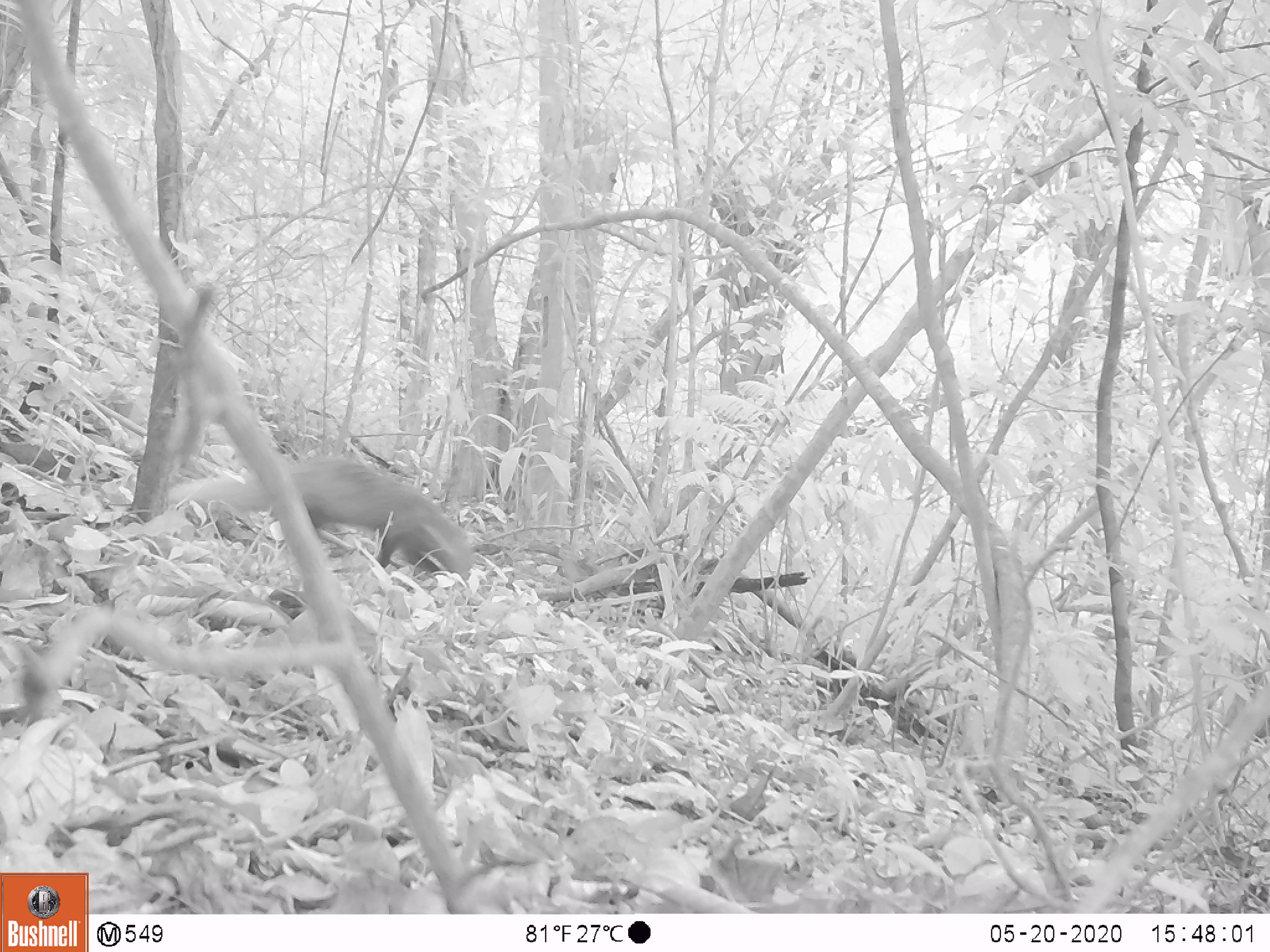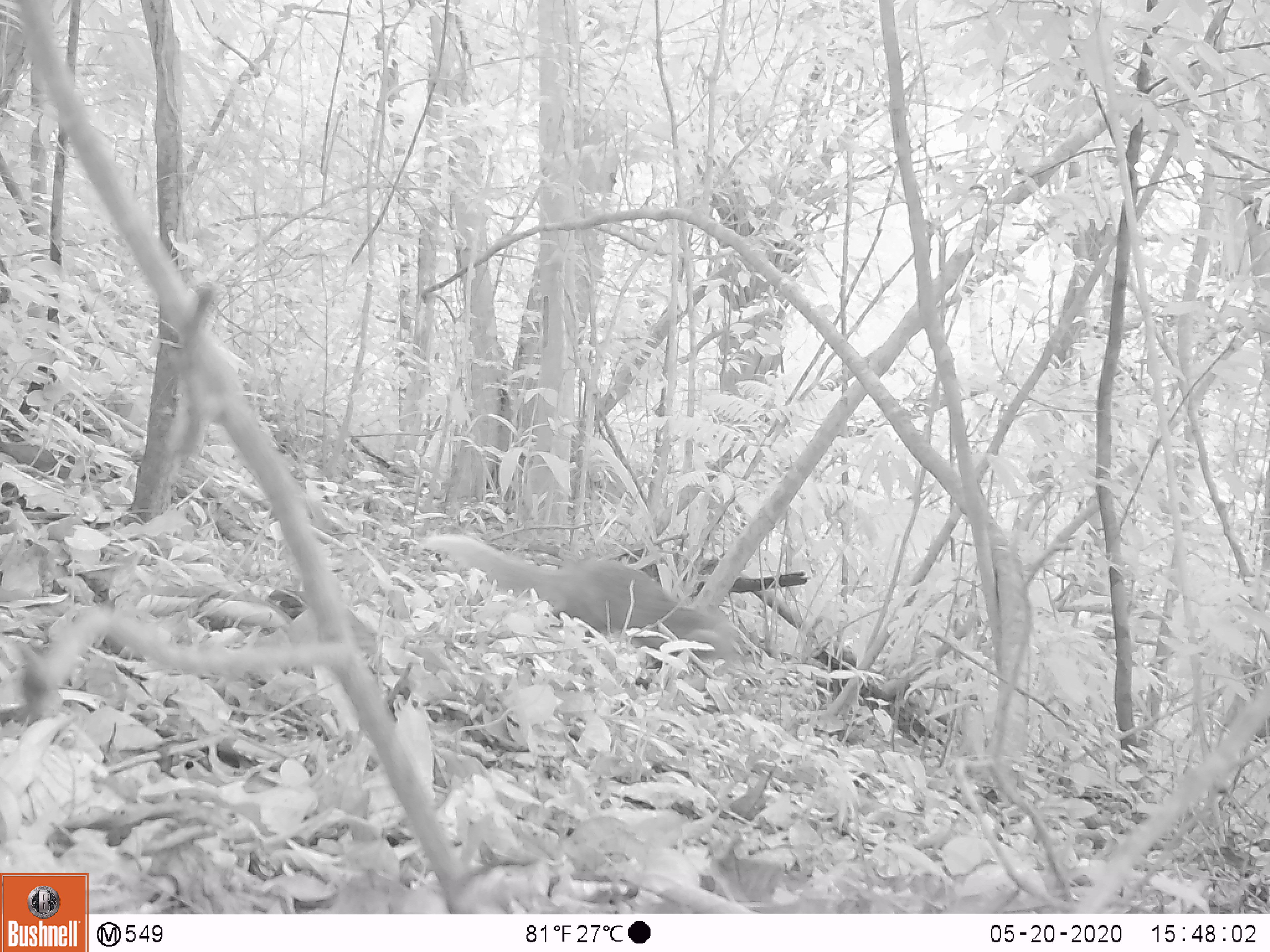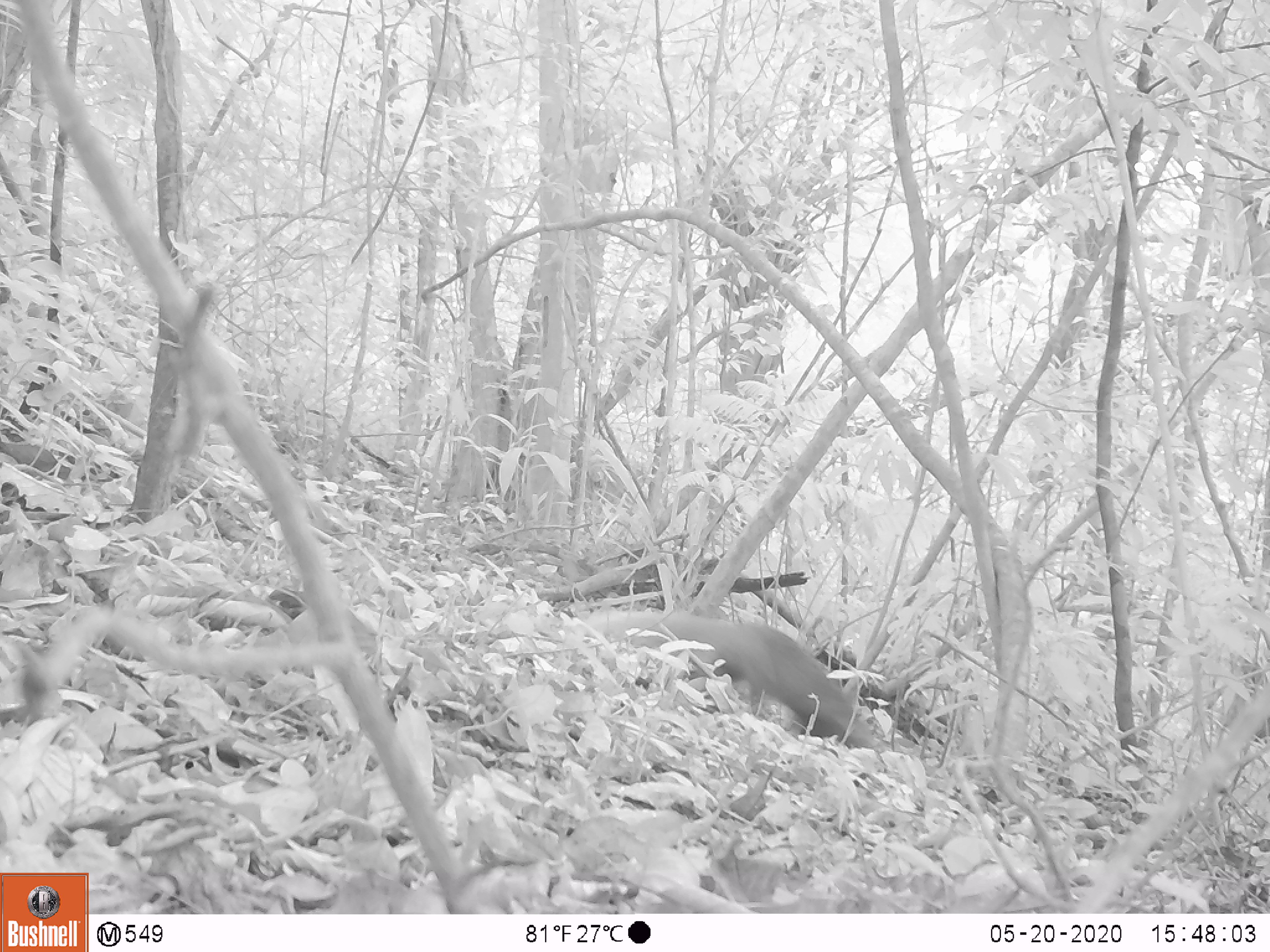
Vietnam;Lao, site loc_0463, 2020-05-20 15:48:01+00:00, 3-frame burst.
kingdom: Animalia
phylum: Chordata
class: Mammalia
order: Carnivora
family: Herpestidae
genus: Urva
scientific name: Urva urva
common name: crab-eating mongoose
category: crab eating mongoose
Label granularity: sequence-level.